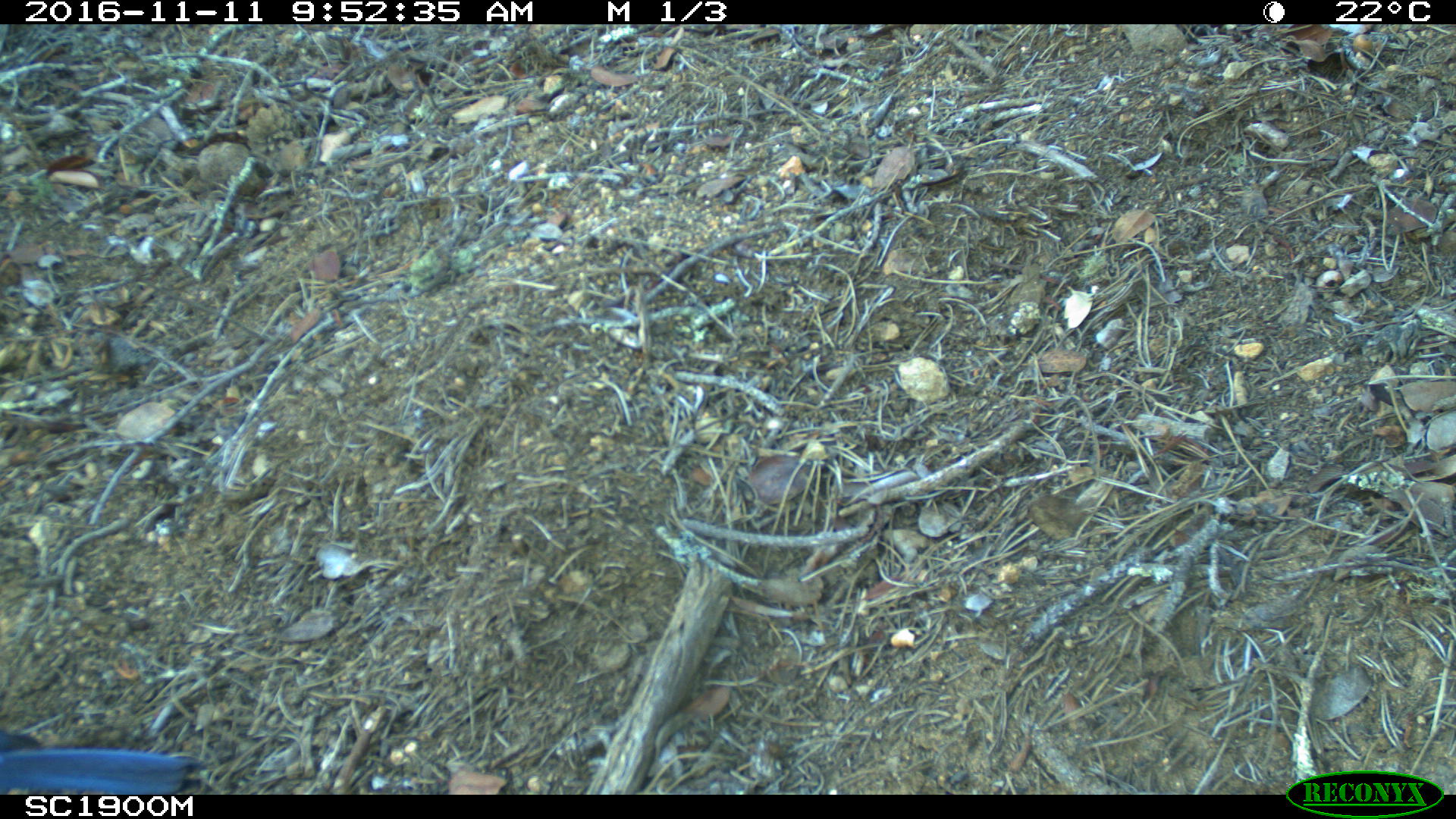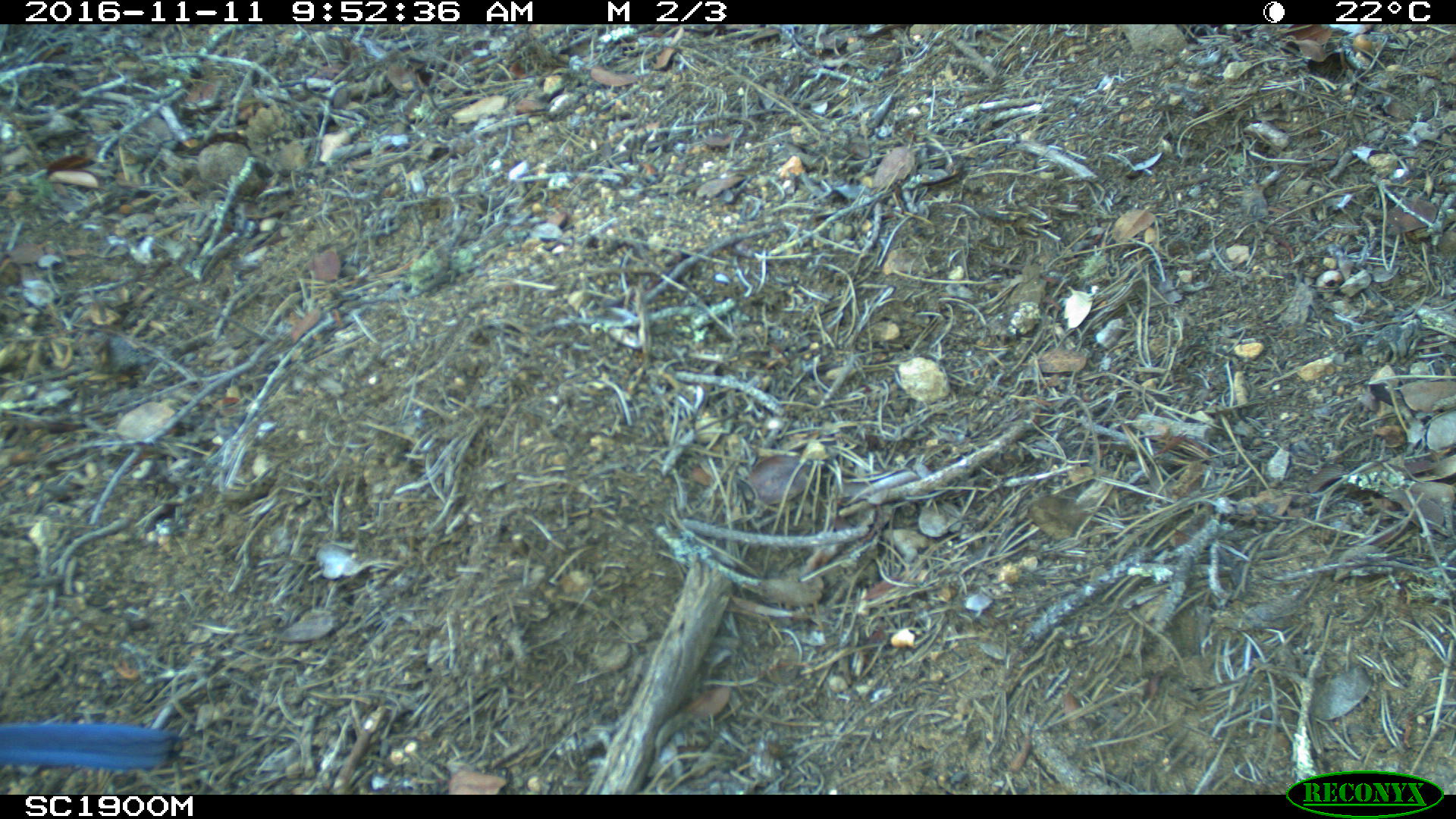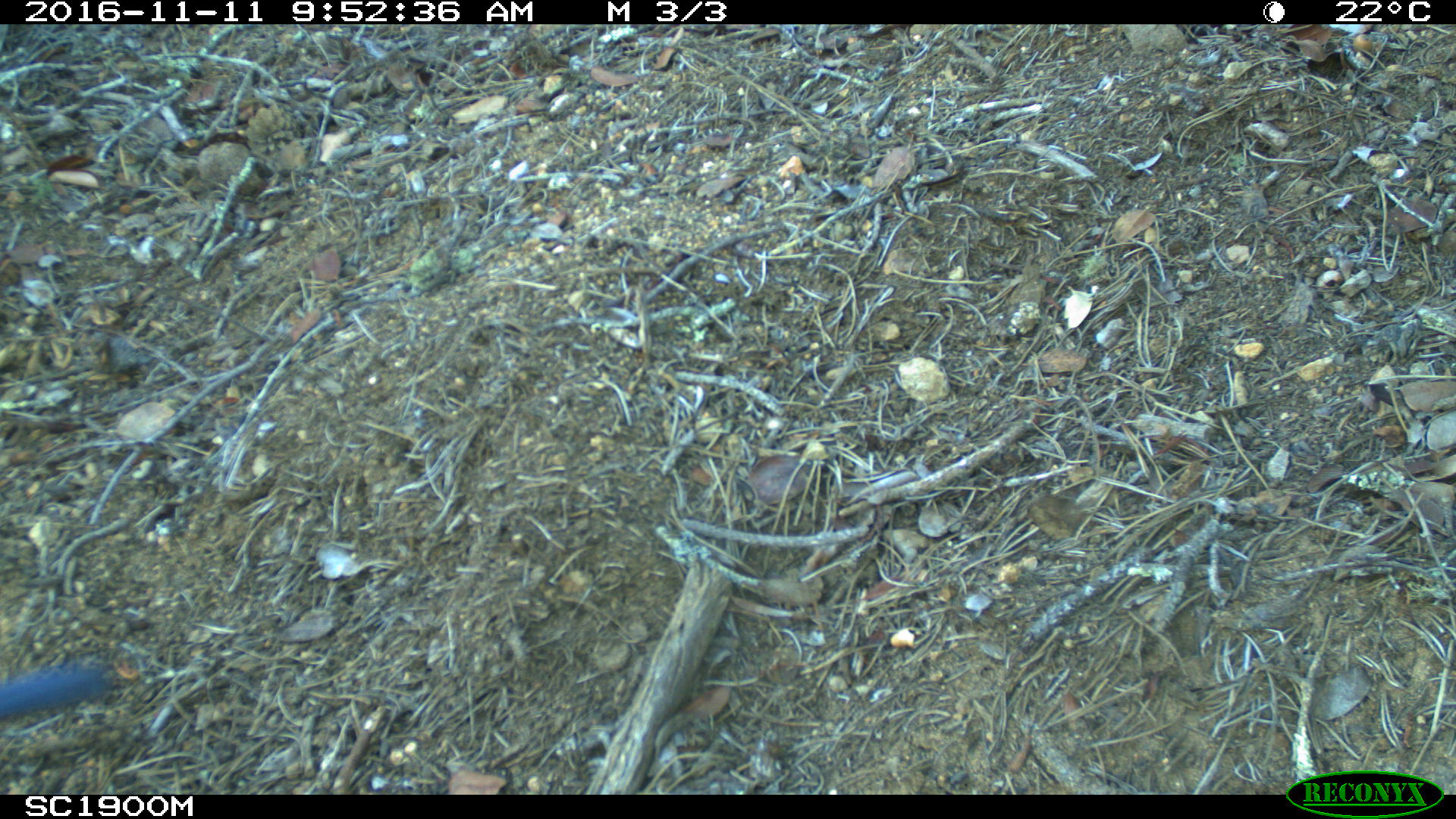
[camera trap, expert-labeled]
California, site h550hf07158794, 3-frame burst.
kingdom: Animalia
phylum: Chordata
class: Aves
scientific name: Aves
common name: bird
Bird (Aves).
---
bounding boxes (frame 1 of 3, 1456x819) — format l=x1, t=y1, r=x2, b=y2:
bird: l=0, t=722, r=208, b=794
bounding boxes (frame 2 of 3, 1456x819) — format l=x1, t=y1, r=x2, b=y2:
bird: l=0, t=714, r=182, b=774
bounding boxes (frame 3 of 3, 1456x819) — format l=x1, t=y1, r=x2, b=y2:
bird: l=0, t=670, r=111, b=720